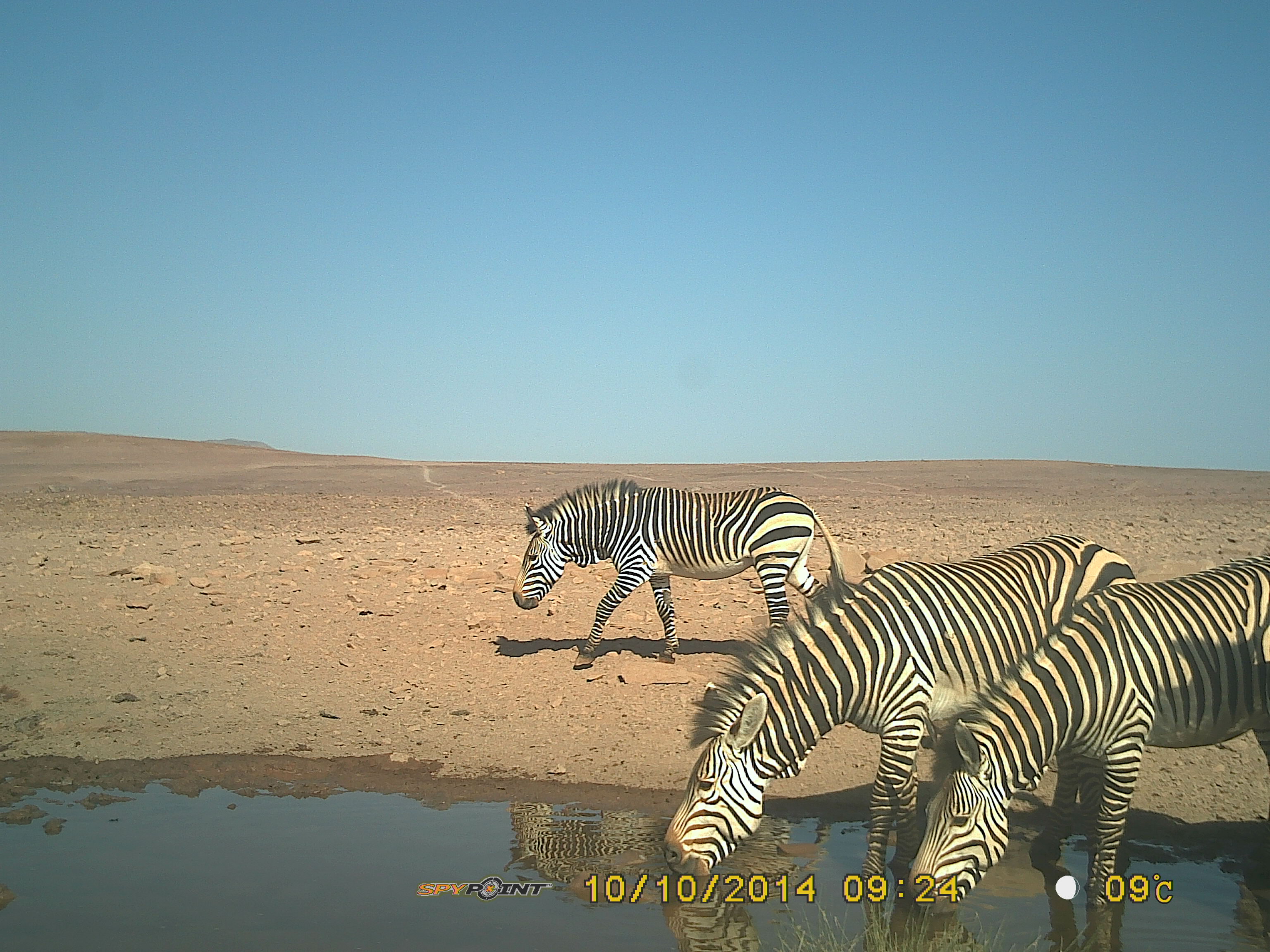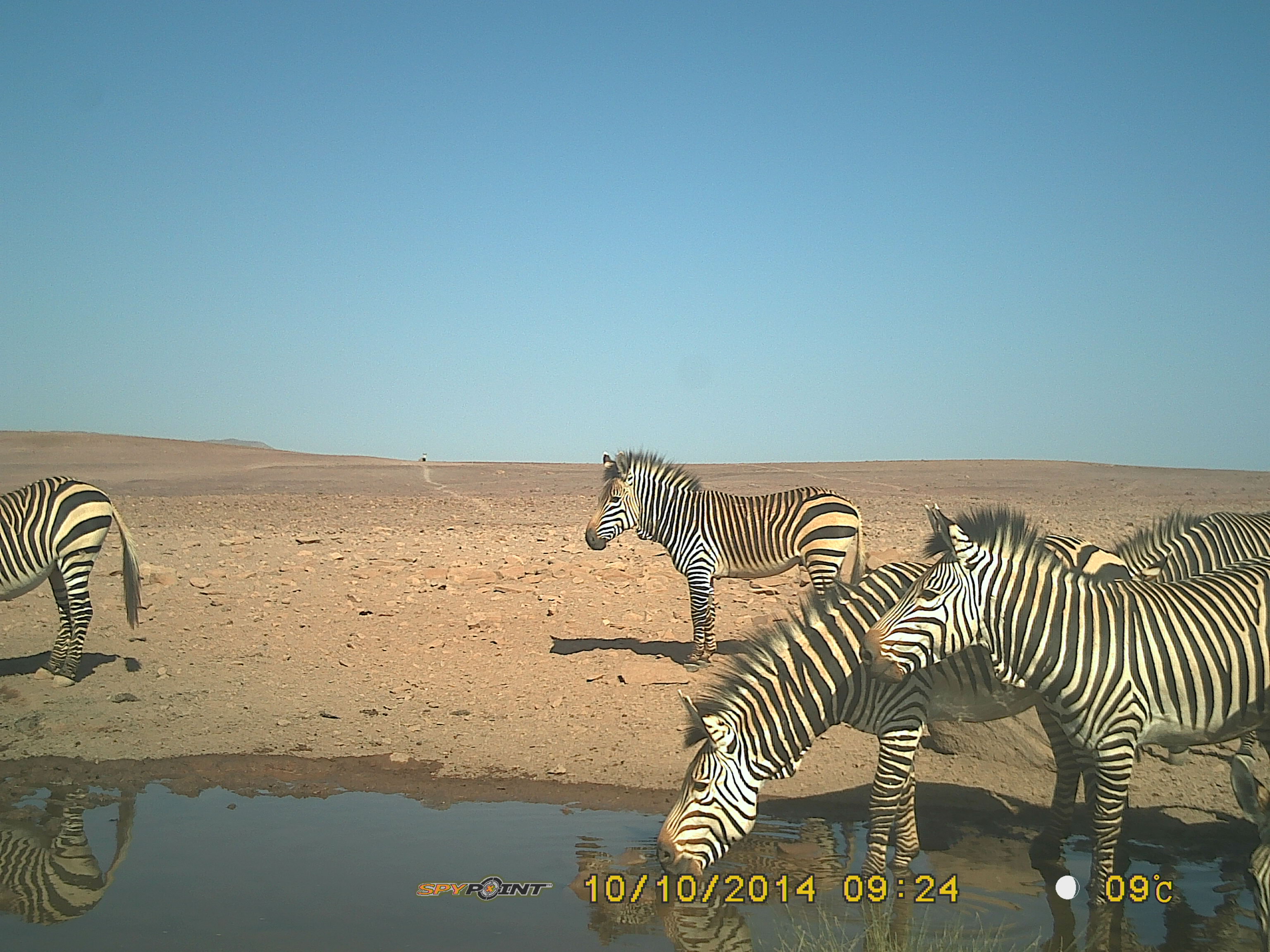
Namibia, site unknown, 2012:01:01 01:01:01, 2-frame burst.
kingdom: Animalia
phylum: Chordata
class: Mammalia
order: Perissodactyla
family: Equidae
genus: Equus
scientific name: Equus zebra hartmannae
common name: hartmann's mountain zebra